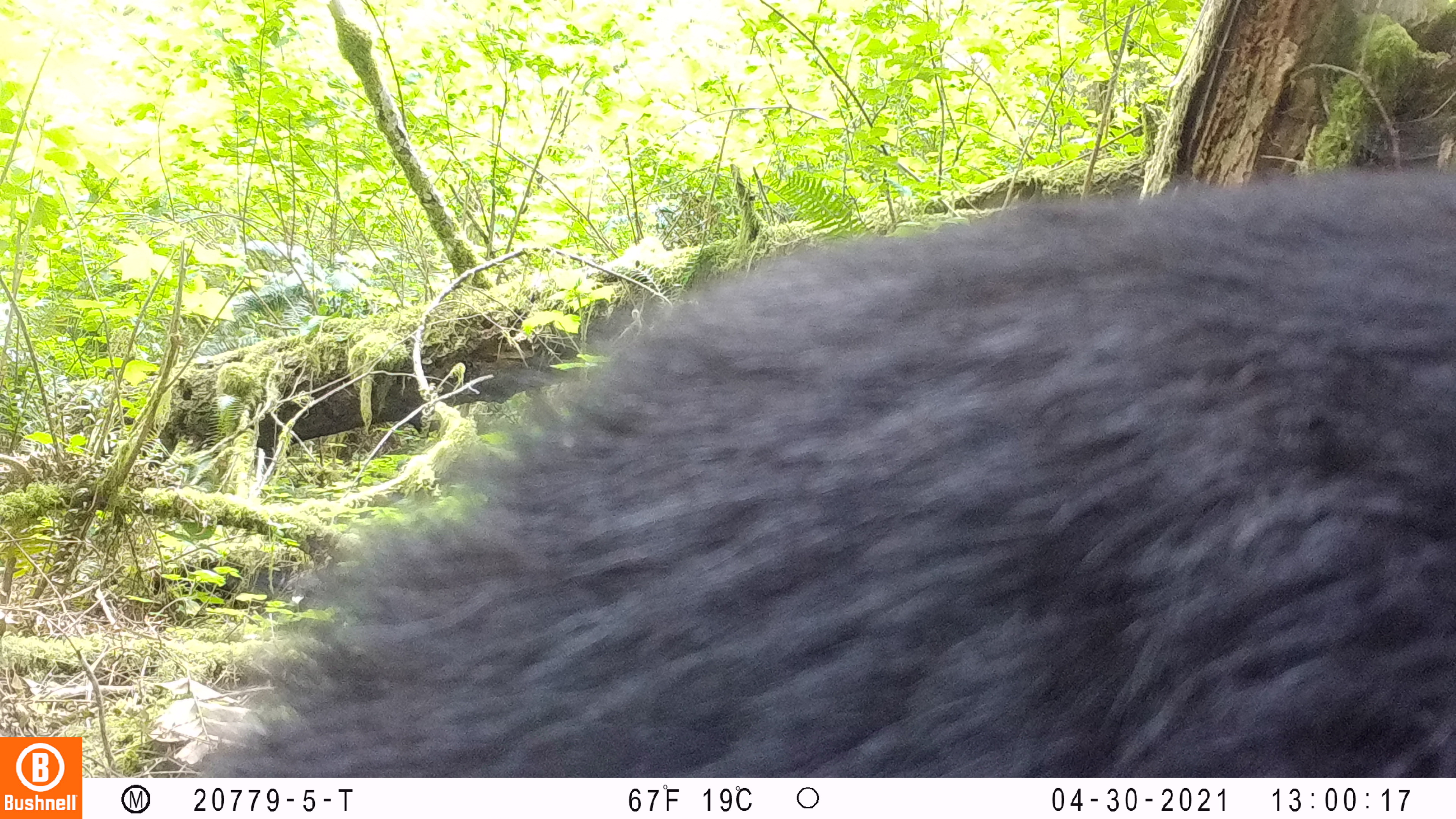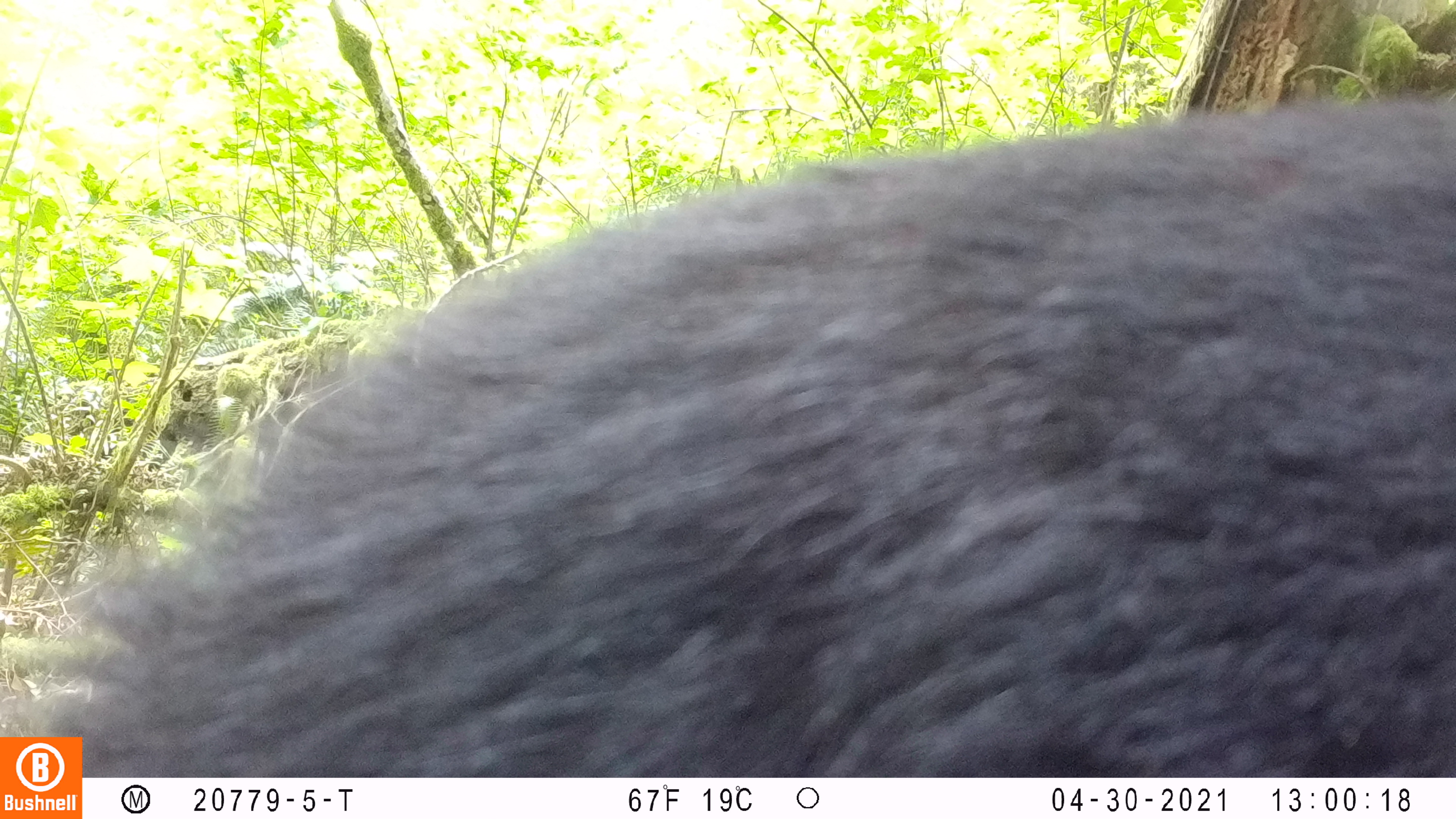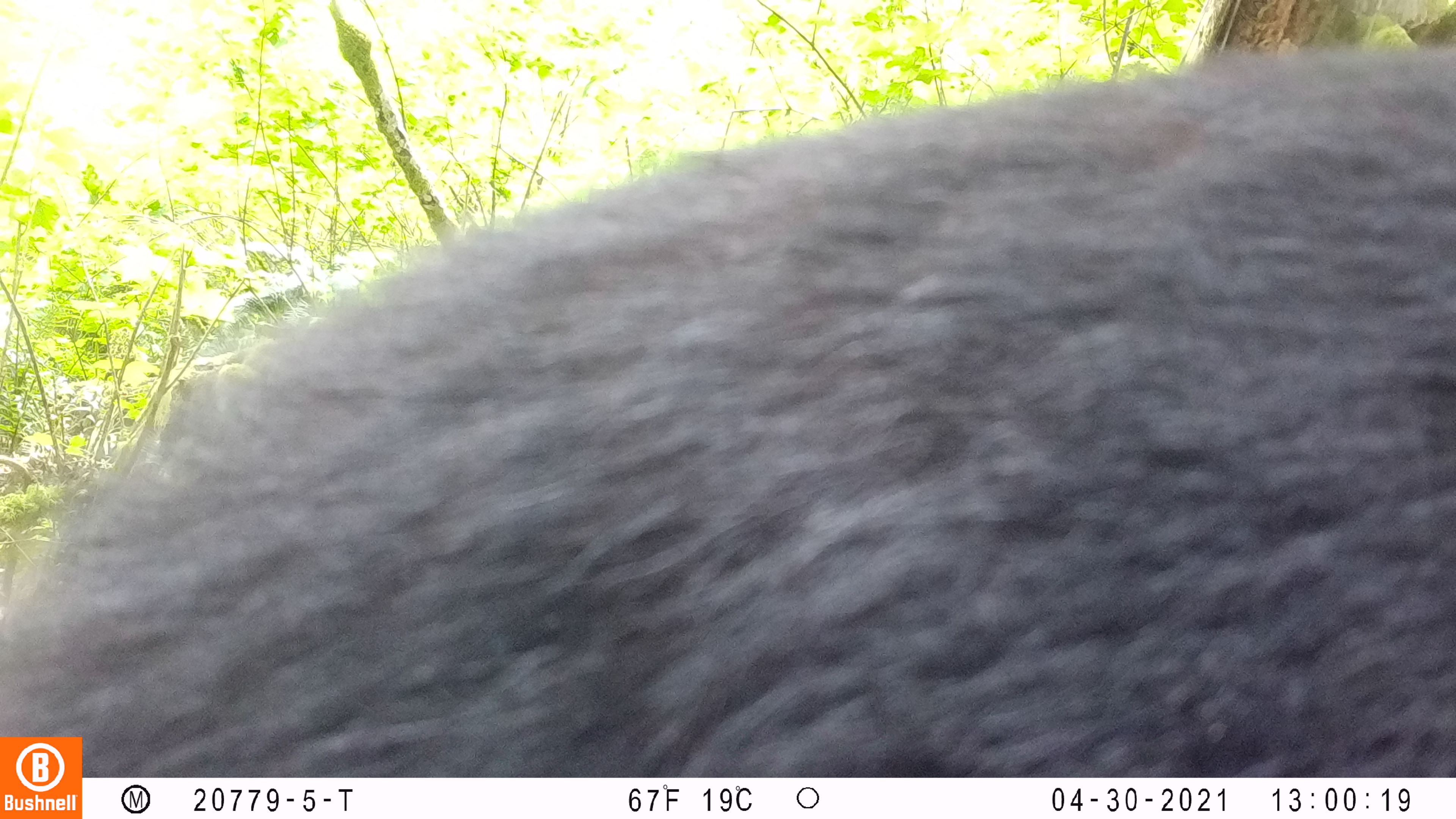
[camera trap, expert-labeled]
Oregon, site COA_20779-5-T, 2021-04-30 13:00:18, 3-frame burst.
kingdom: Animalia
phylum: Chordata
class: Mammalia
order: Carnivora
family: Ursidae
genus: Ursus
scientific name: Ursus americanus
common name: american black bear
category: black bear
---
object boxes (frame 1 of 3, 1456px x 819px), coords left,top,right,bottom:
black bear: 152,163,1455,778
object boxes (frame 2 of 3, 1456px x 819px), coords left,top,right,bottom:
black bear: 84,83,1455,776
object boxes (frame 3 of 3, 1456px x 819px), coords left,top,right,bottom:
black bear: 83,36,1453,777